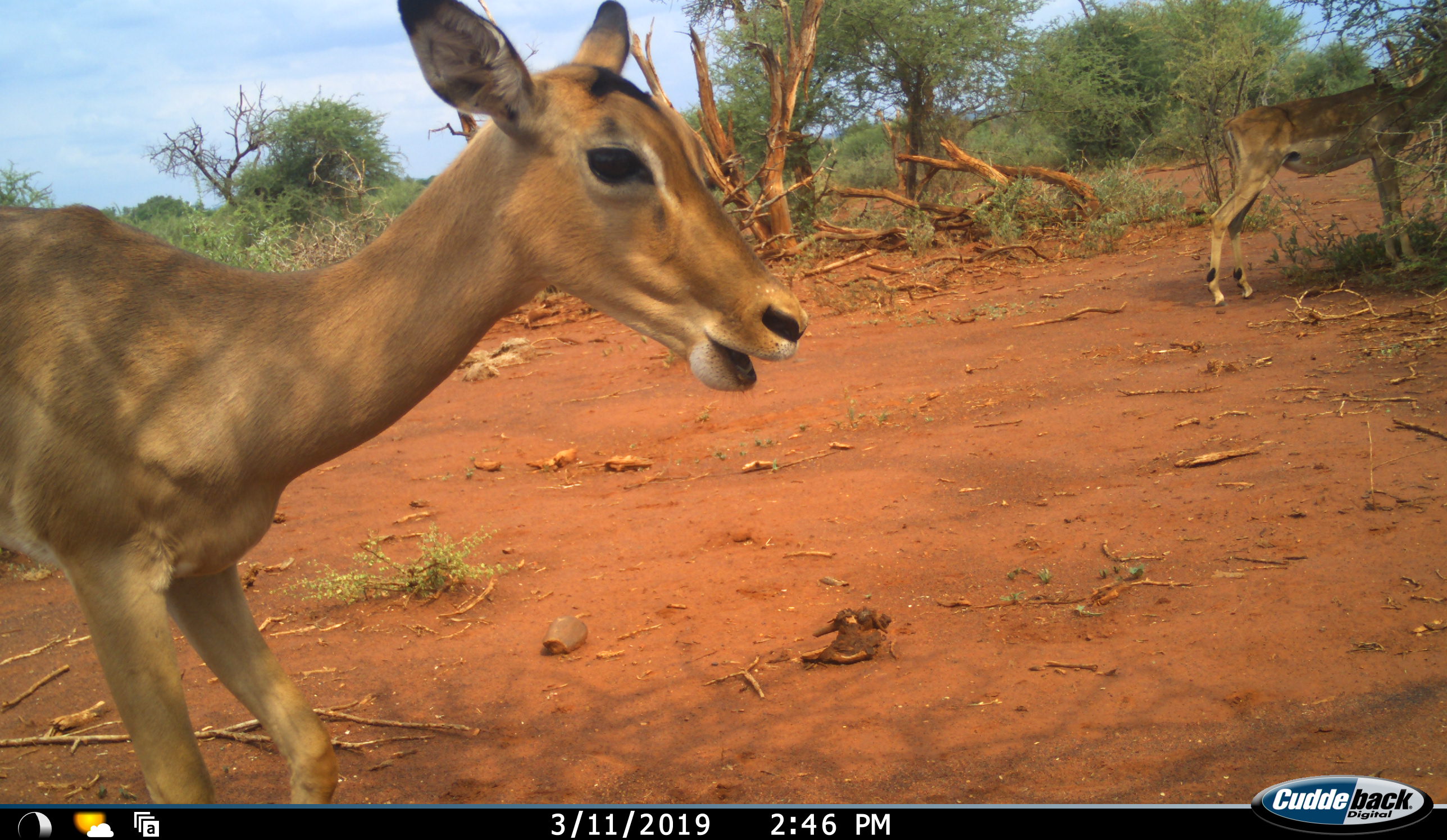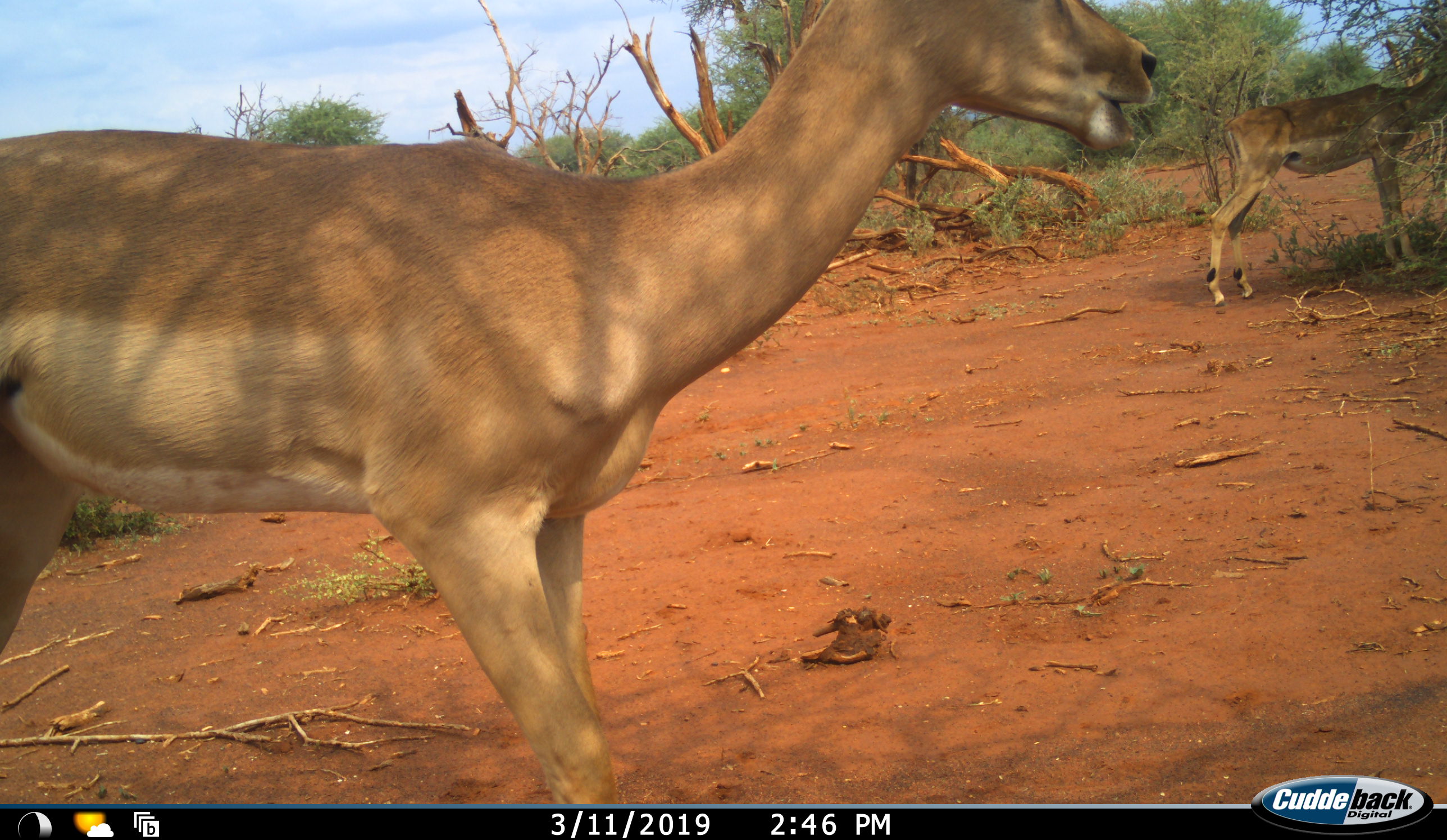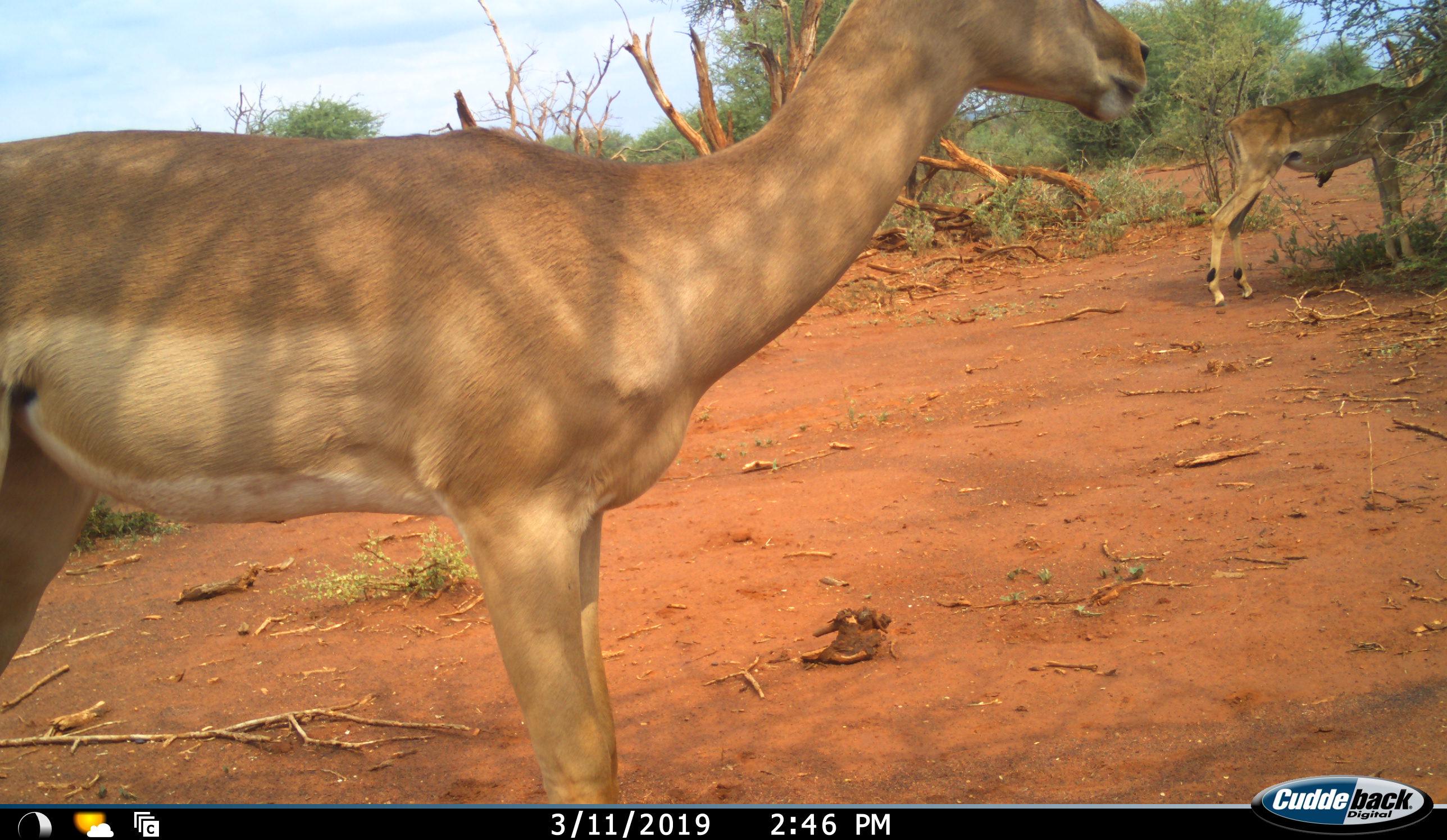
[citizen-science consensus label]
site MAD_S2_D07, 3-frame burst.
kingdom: Animalia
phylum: Chordata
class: Mammalia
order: Artiodactyla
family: Bovidae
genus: Aepyceros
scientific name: Aepyceros melampus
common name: impala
Impala (Aepyceros melampus), count 2. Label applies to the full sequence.